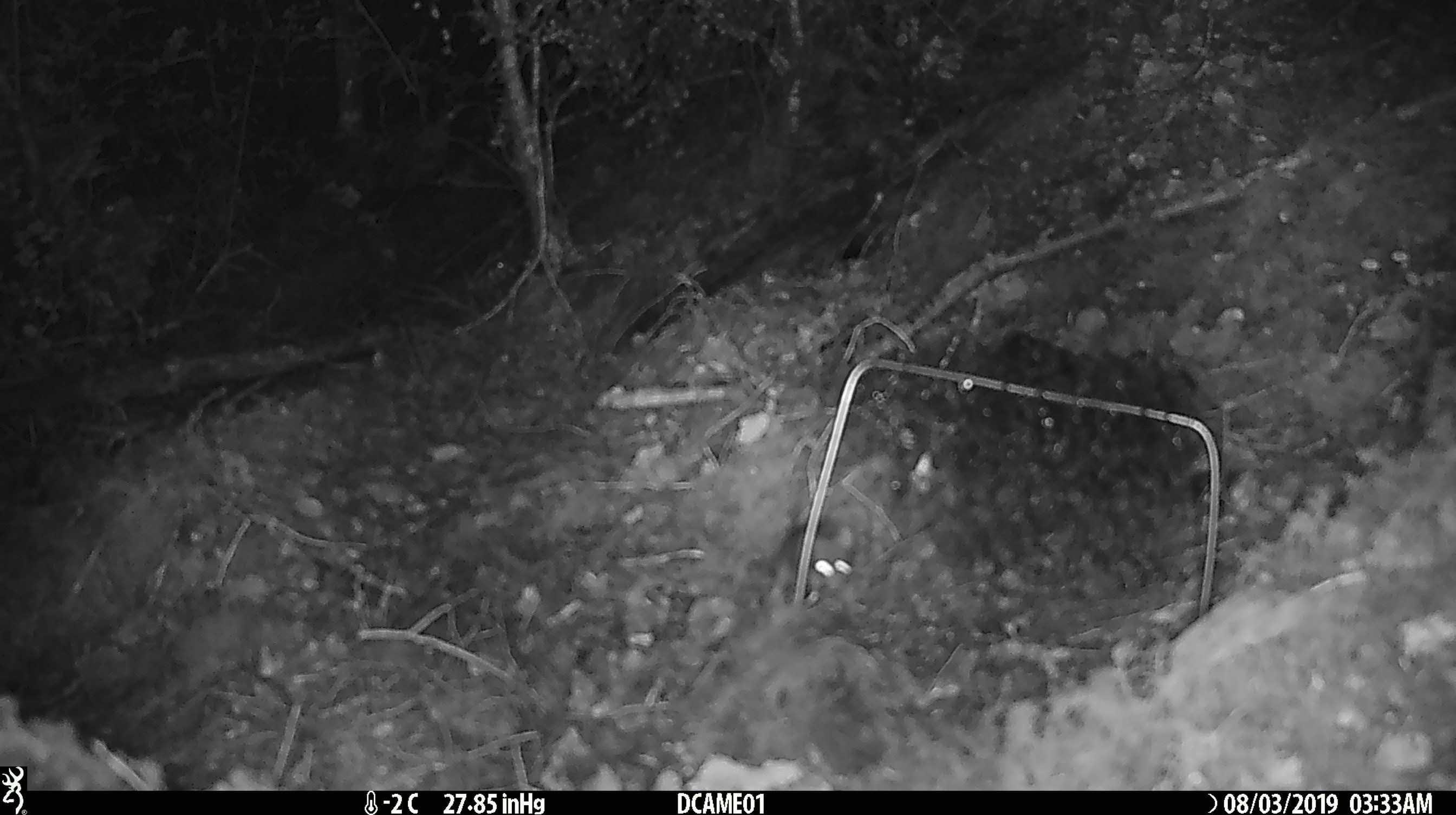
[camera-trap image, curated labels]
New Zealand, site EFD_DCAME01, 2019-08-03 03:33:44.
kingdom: Animalia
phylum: Chordata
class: Mammalia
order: Rodentia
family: Muridae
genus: Mus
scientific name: Mus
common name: mouse